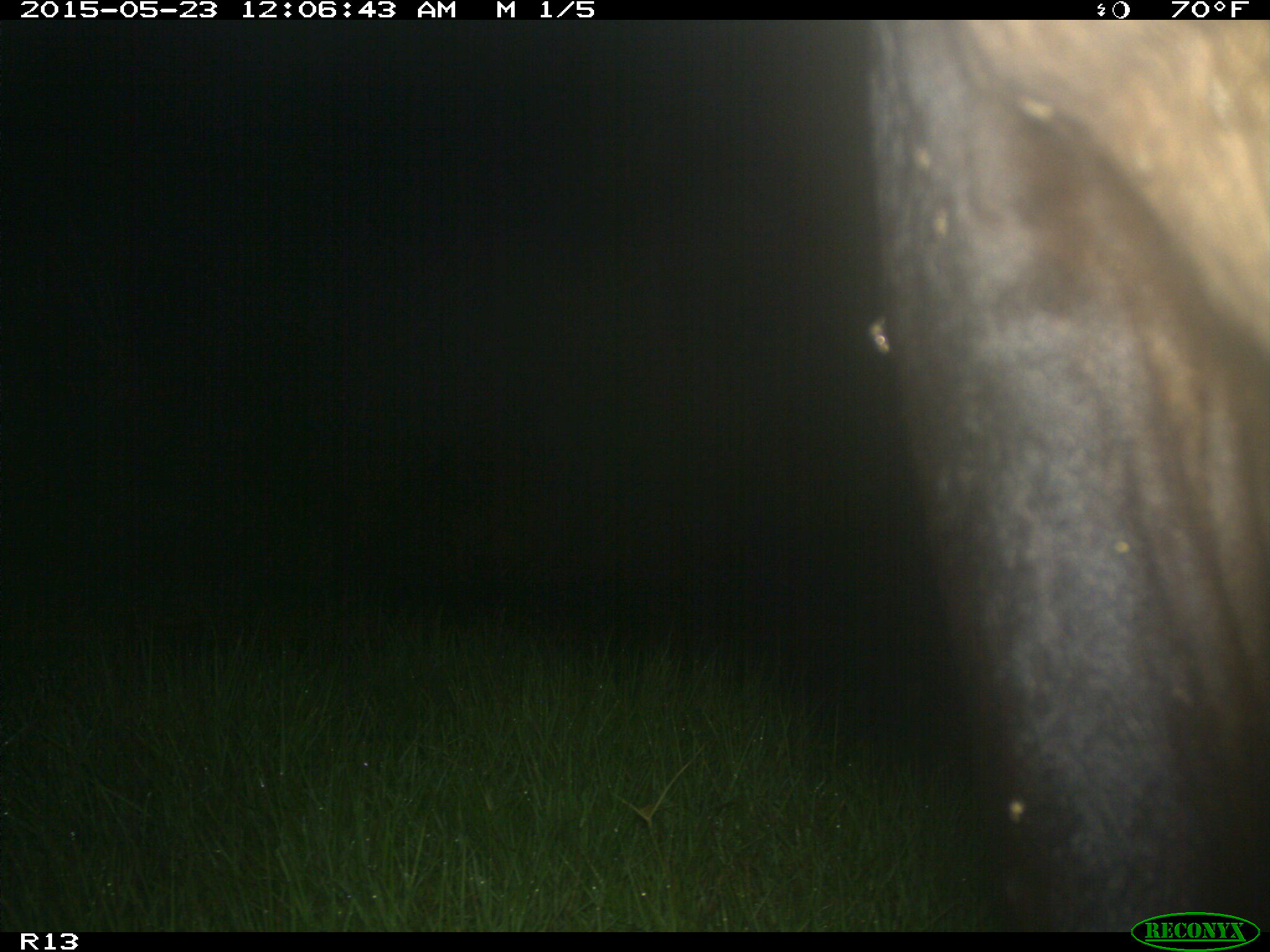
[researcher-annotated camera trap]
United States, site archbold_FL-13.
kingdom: Animalia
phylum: Chordata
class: Mammalia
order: Artiodactyla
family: Bovidae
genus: Bos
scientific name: Bos taurus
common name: domestic cow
Bos taurus (domestic cow).